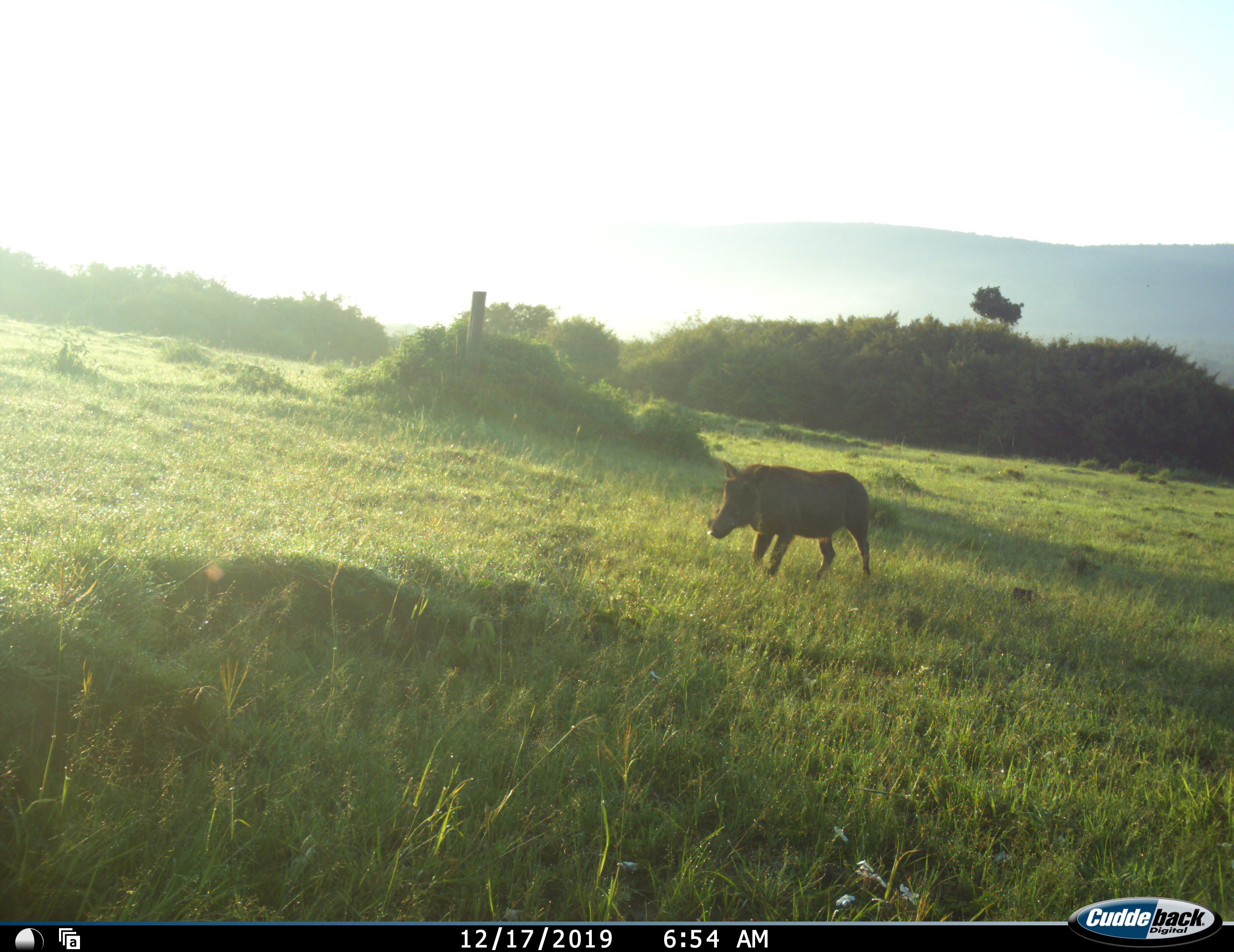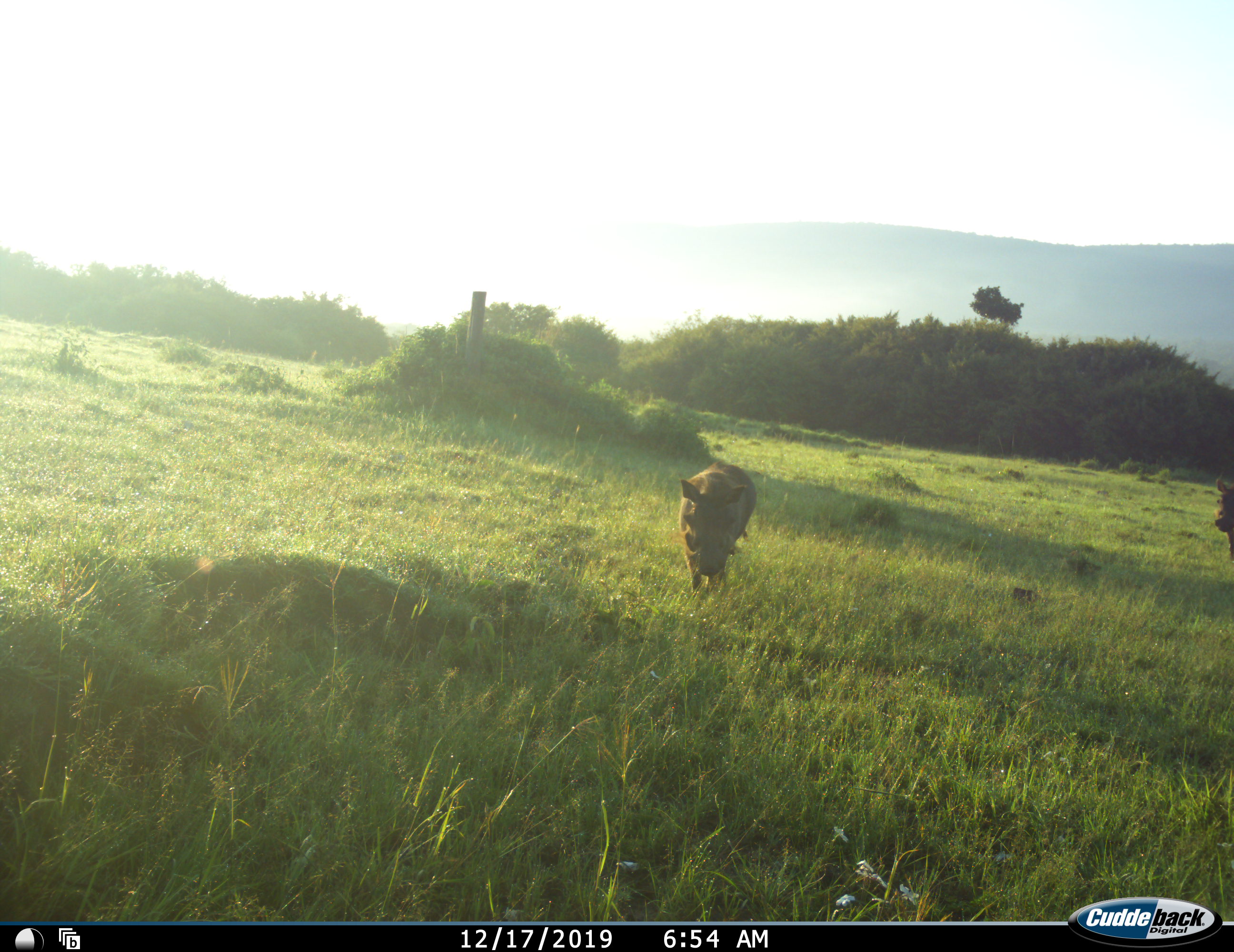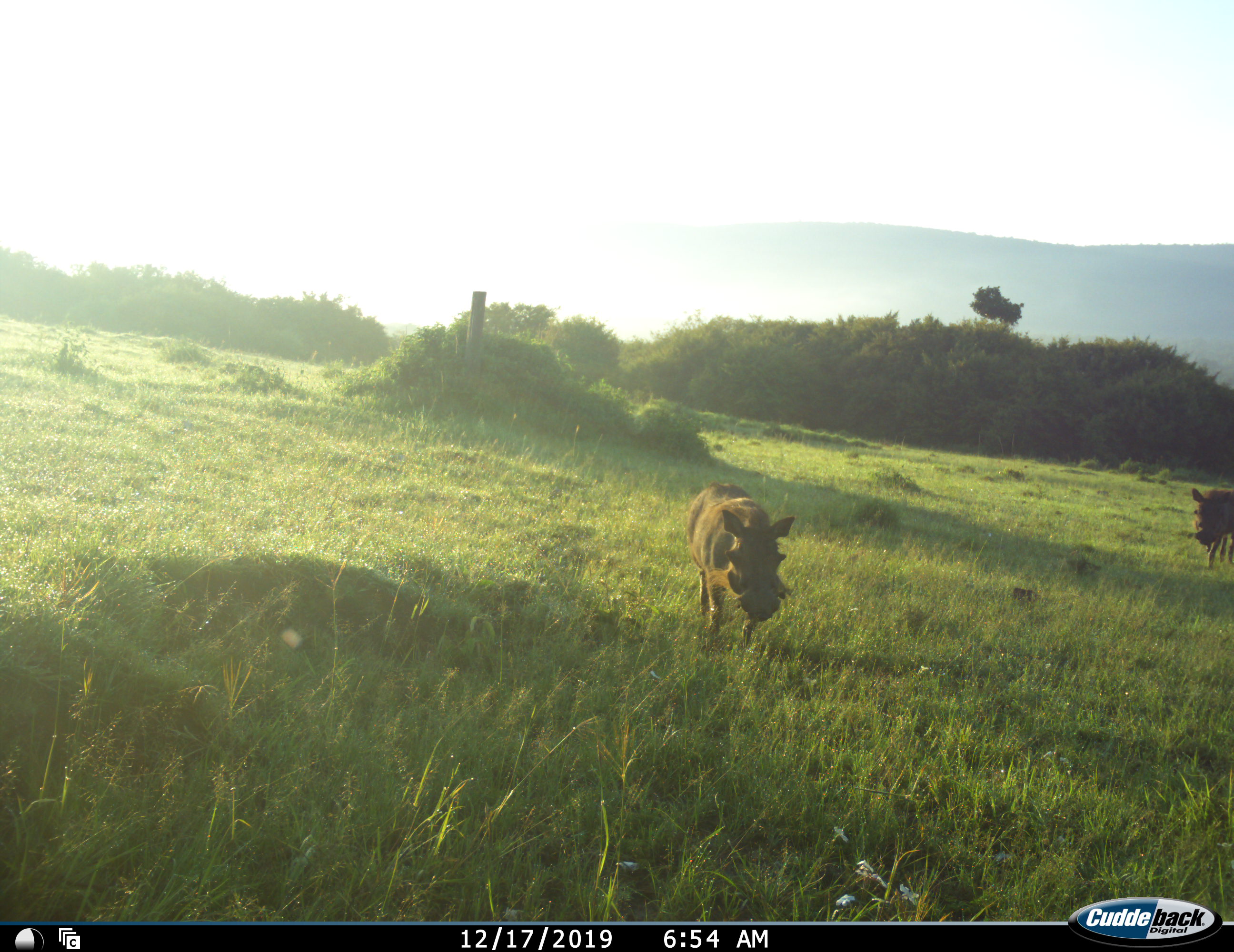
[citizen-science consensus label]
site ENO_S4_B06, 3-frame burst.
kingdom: Animalia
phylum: Chordata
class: Mammalia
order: Artiodactyla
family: Suidae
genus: Phacochoerus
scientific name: Phacochoerus africanus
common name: warthog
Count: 2.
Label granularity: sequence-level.